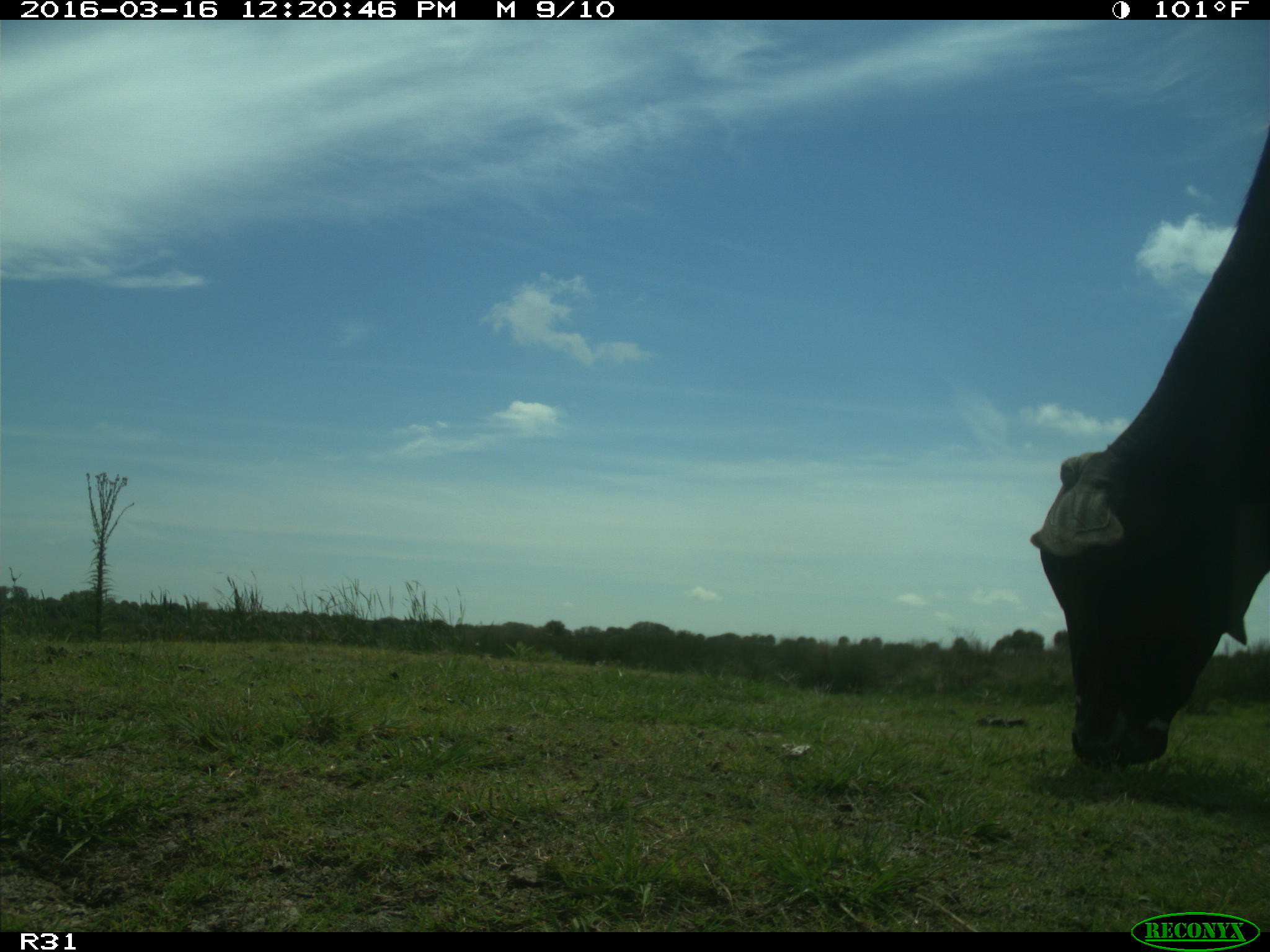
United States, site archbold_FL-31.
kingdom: Animalia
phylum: Chordata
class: Mammalia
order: Artiodactyla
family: Bovidae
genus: Bos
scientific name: Bos taurus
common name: domestic cow